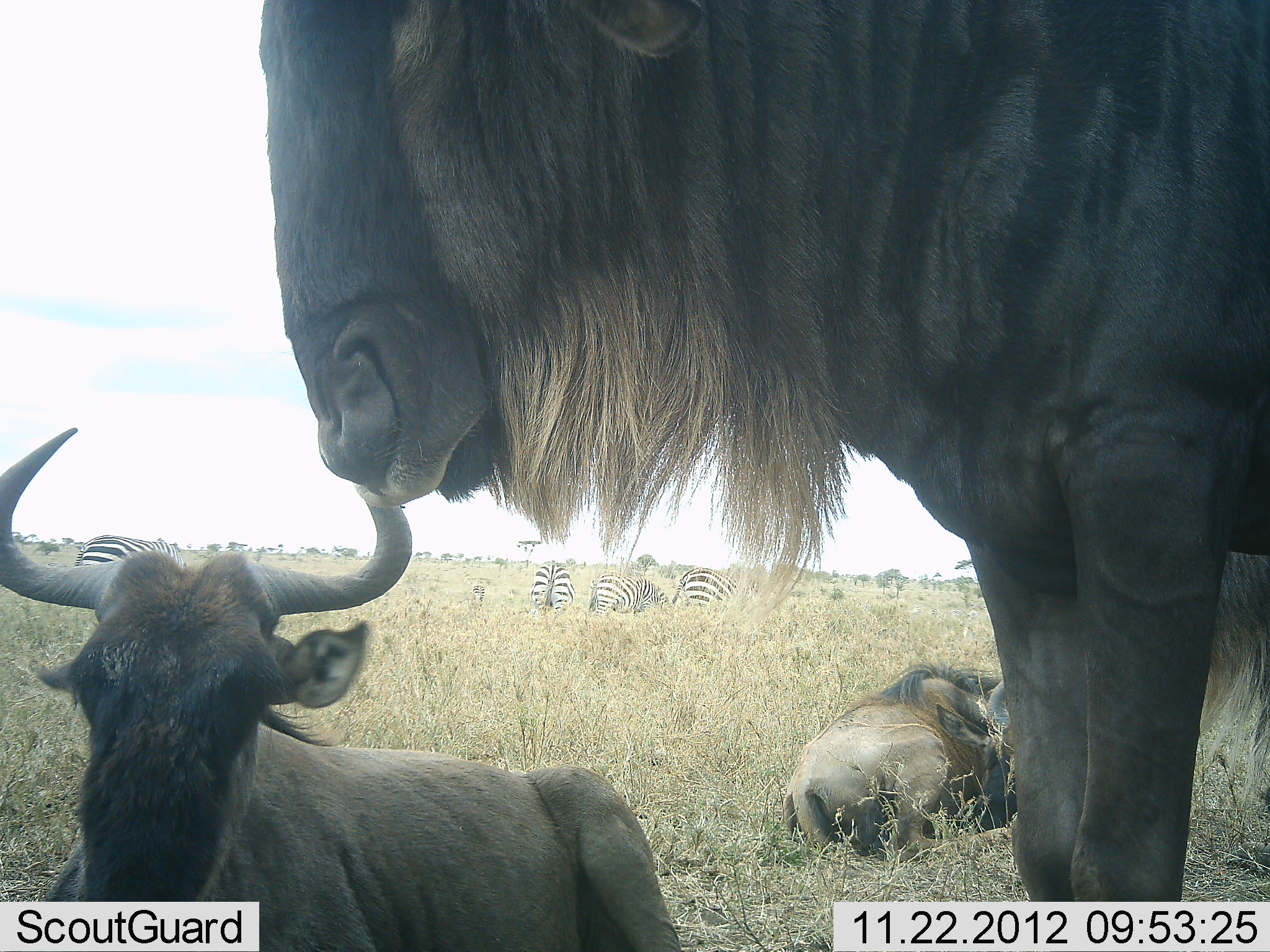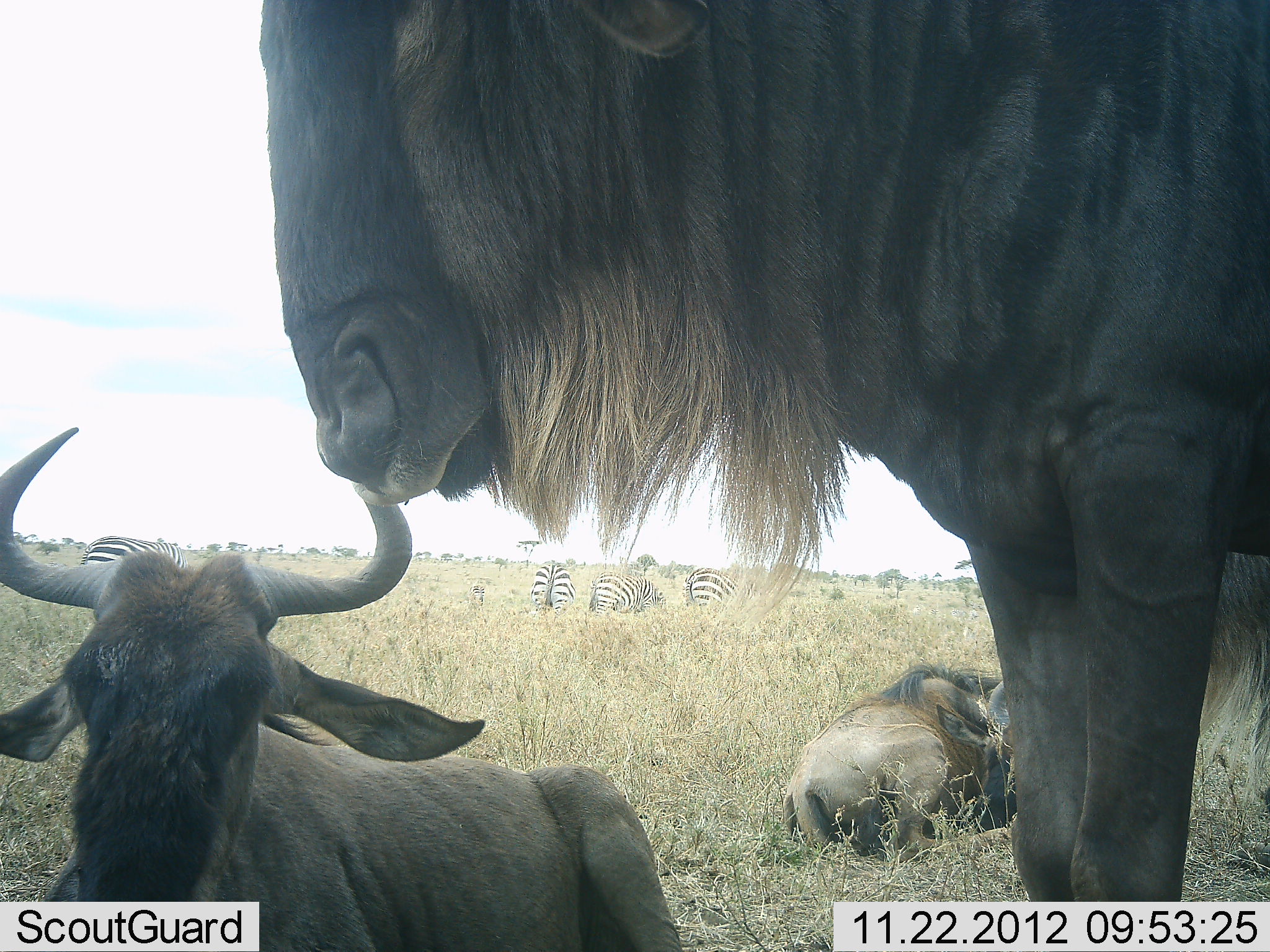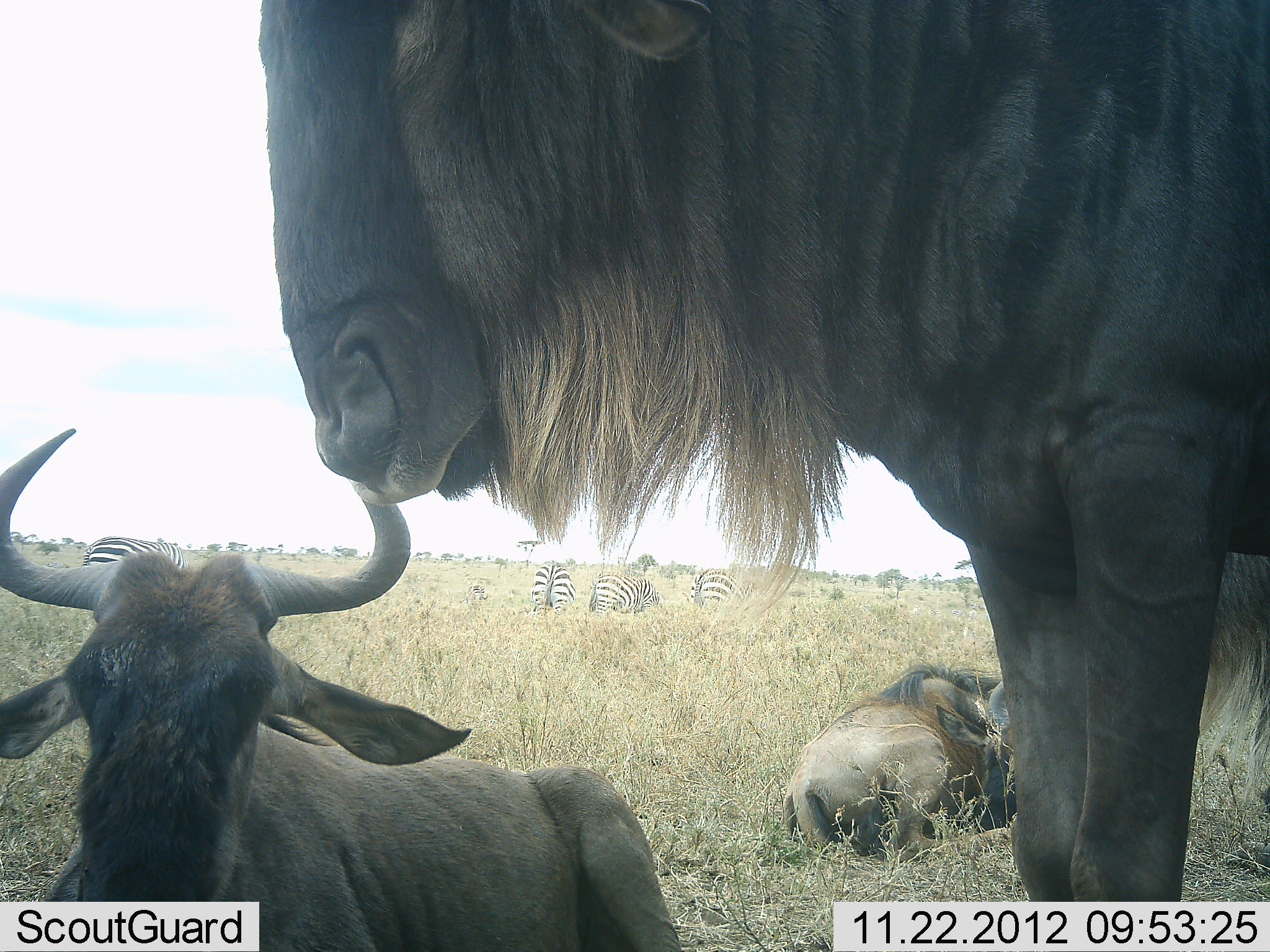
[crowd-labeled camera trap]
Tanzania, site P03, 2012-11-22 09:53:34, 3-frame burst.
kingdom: Animalia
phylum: Chordata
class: Mammalia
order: Artiodactyla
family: Bovidae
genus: Connochaetes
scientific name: Connochaetes taurinus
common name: blue wildebeest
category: wildebeest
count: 3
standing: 73%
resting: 100%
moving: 0%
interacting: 0%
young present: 18%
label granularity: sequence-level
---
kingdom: Animalia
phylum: Chordata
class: Mammalia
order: Perissodactyla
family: Equidae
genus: Equus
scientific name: Equus quagga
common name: plains zebra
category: zebra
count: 4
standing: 27%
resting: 0%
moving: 27%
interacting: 0%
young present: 0%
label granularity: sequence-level